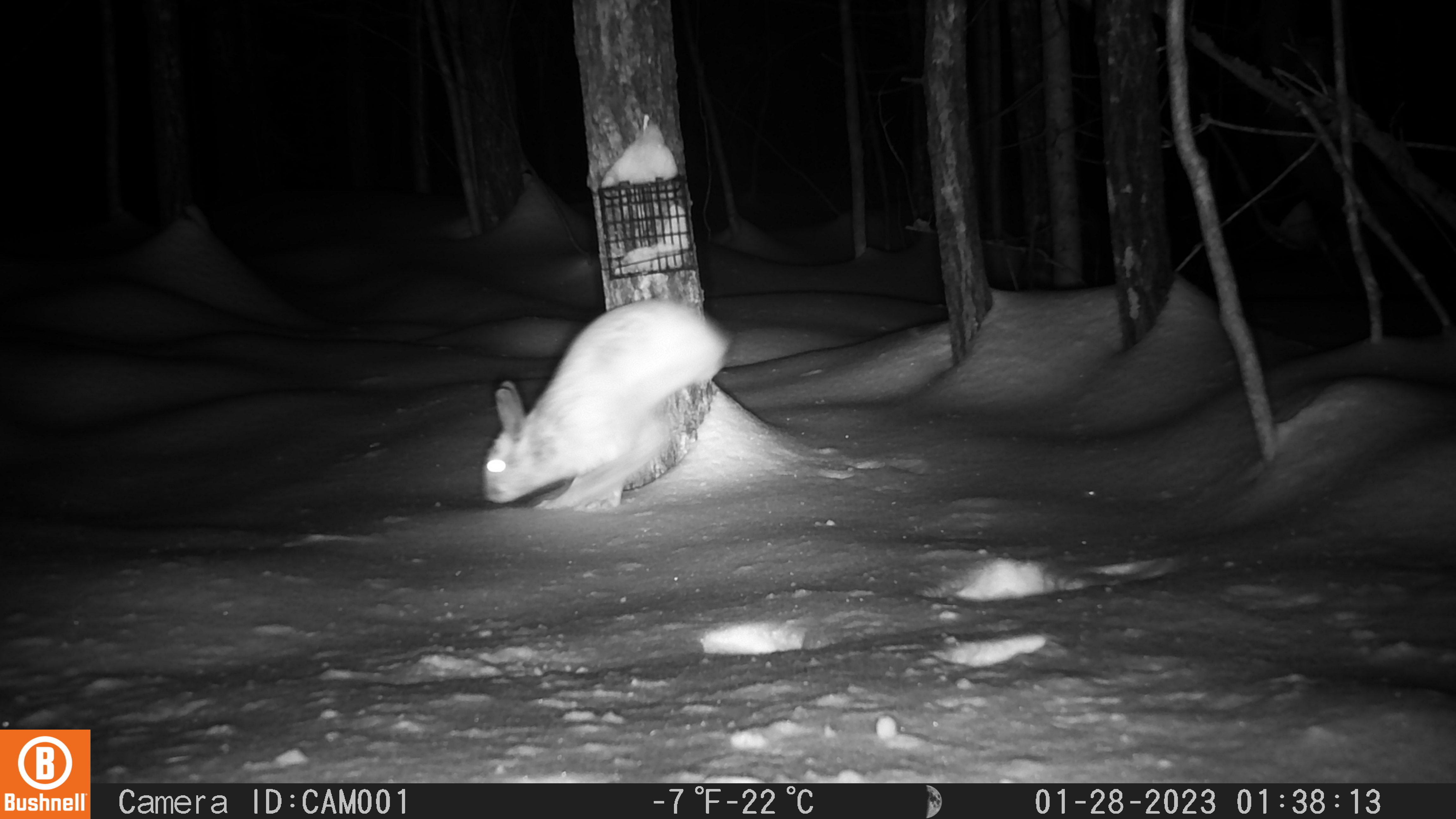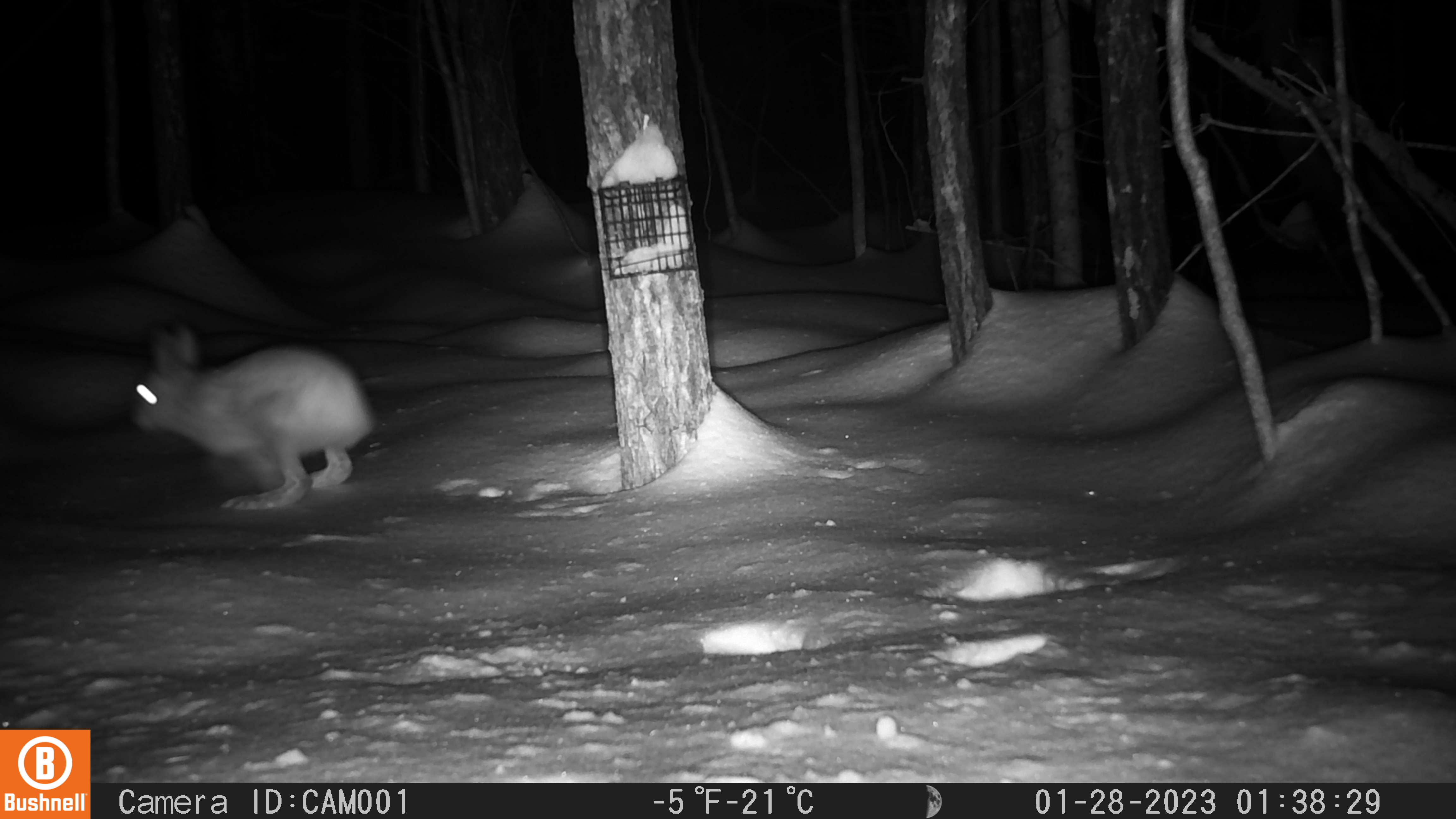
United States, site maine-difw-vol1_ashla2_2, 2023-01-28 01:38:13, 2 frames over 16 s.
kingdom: Animalia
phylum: Chordata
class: Mammalia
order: Lagomorpha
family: Leporidae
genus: Lepus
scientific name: Lepus americanus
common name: snowshoe hare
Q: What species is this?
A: Snowshoe hare (Lepus americanus).